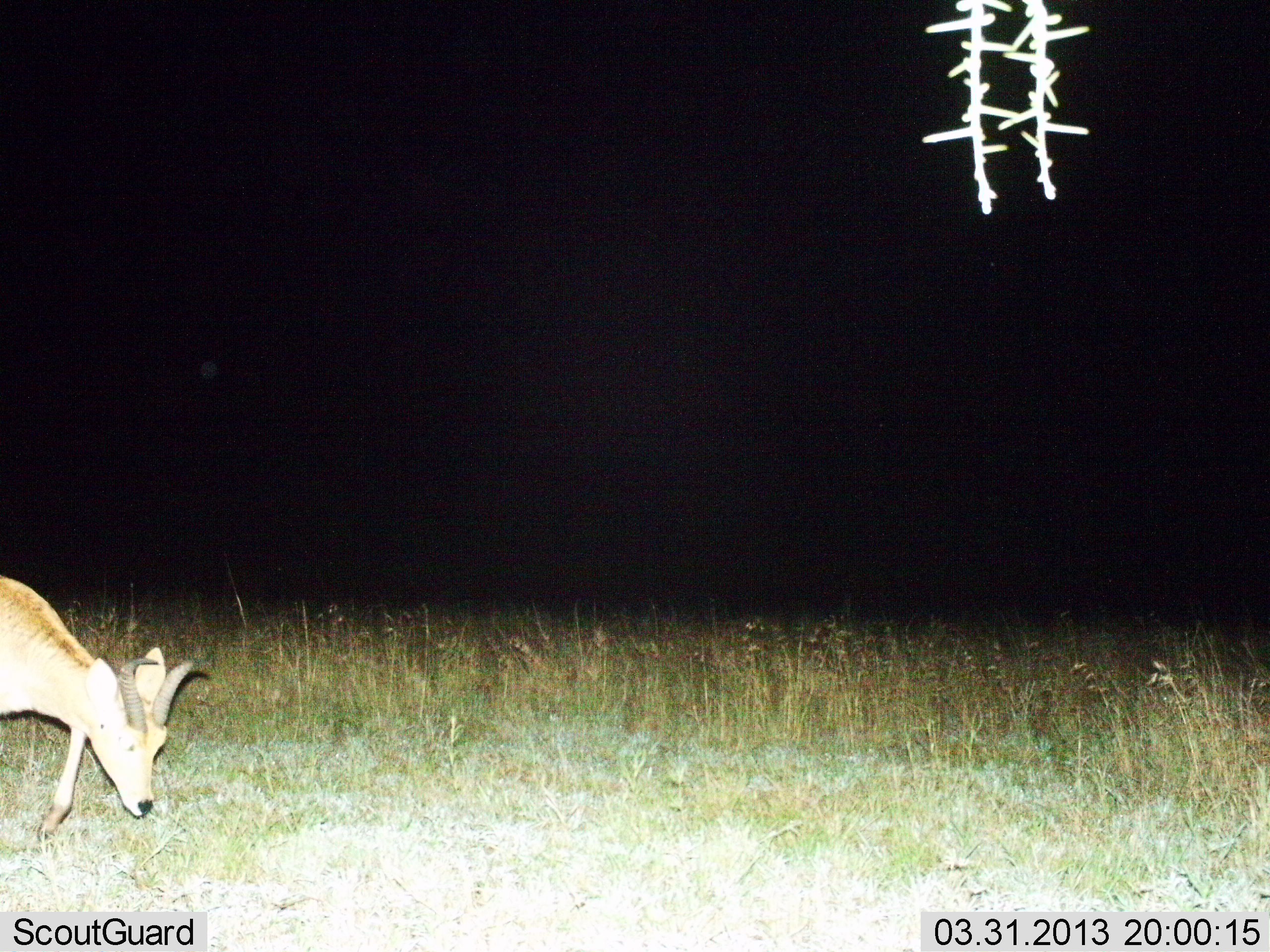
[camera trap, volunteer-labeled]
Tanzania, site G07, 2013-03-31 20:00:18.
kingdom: Animalia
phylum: Chordata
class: Mammalia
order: Artiodactyla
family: Bovidae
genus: Redunca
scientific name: Redunca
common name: reedbuck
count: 1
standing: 33%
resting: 0%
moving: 38%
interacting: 0%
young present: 0%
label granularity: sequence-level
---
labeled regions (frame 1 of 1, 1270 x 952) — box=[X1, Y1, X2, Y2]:
animal: box=[0, 576, 194, 843]